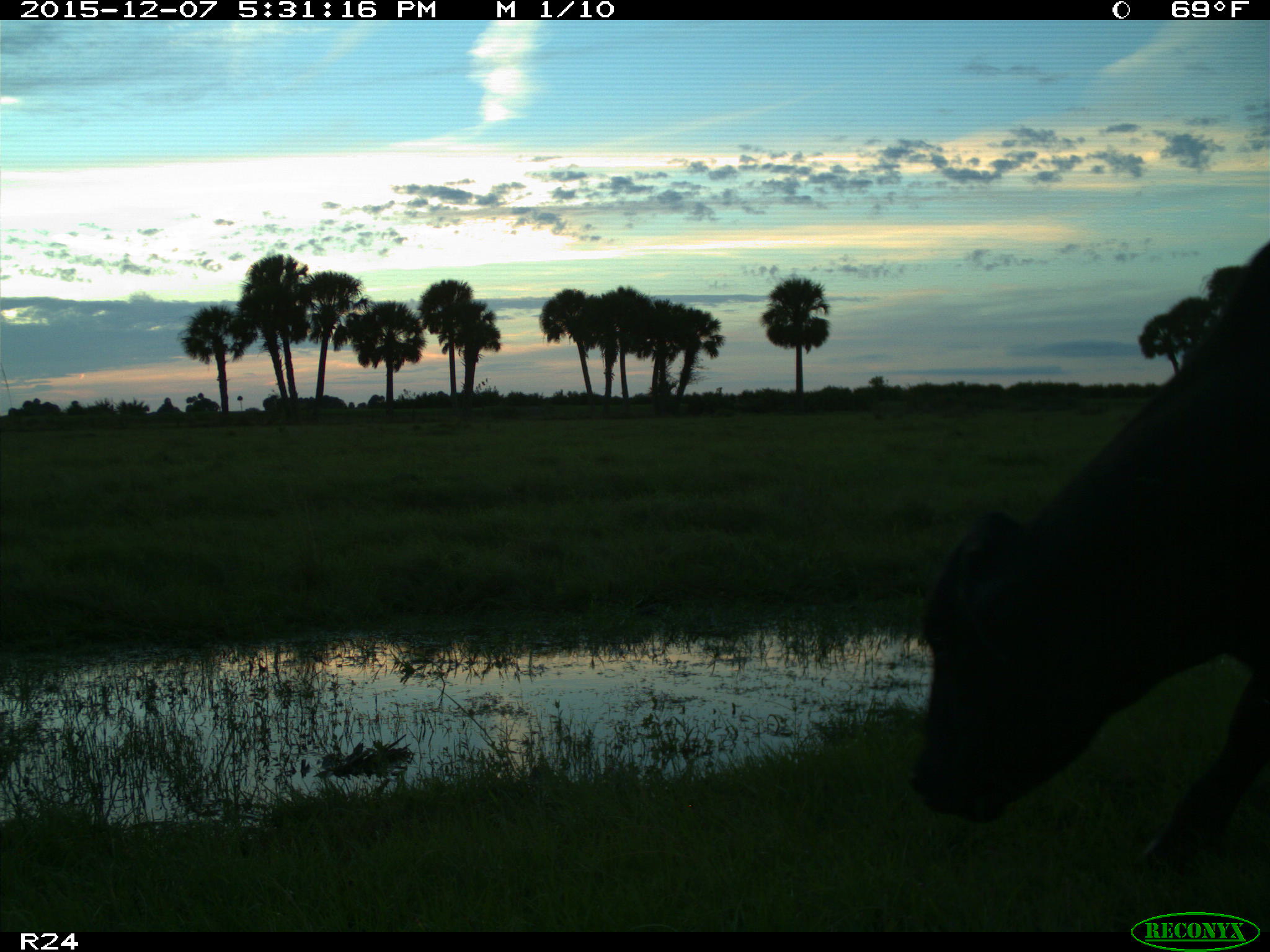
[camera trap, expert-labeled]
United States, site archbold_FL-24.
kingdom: Animalia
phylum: Chordata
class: Mammalia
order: Artiodactyla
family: Bovidae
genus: Bos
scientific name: Bos taurus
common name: domestic cow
Bos taurus (domestic cow).